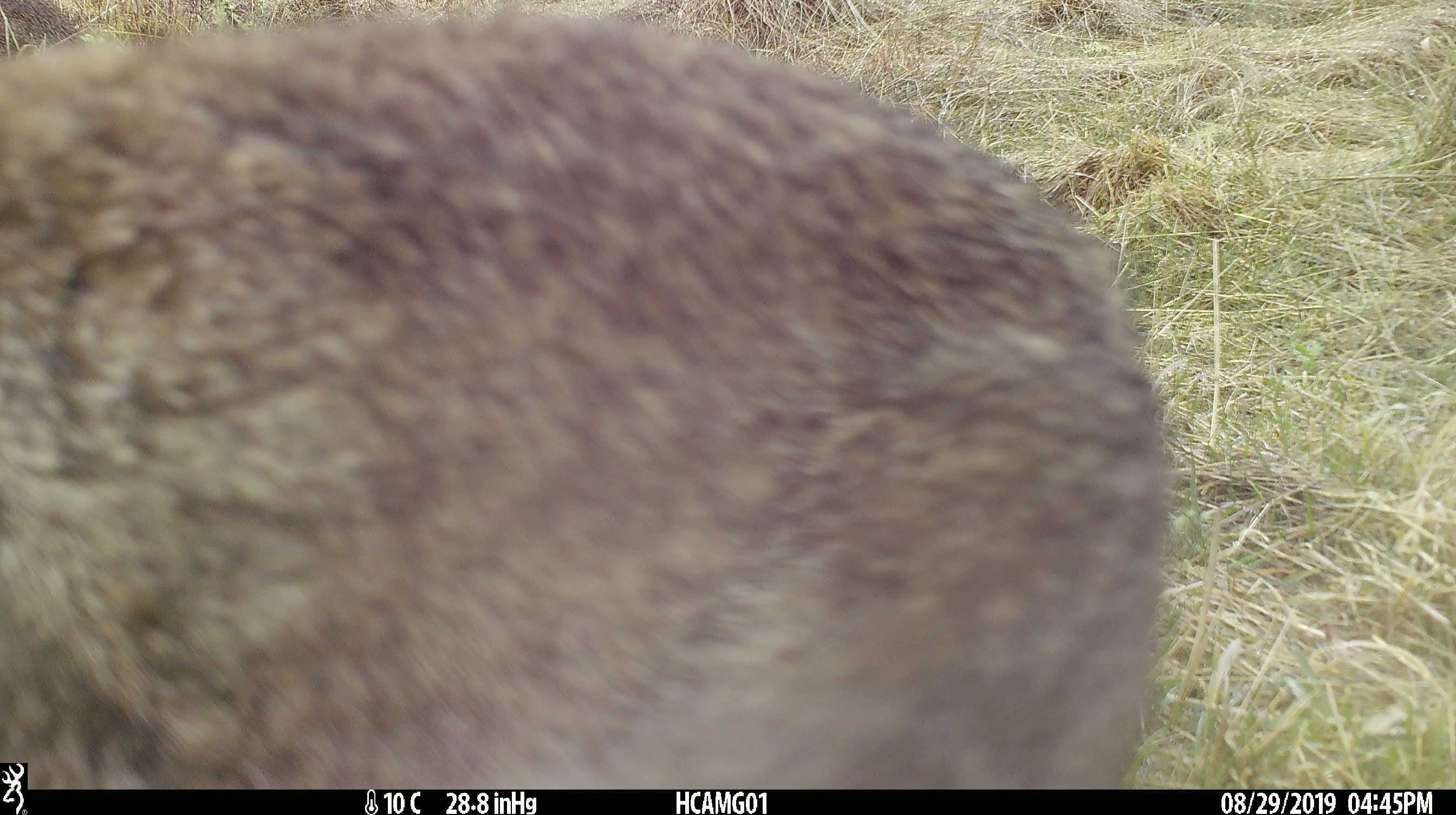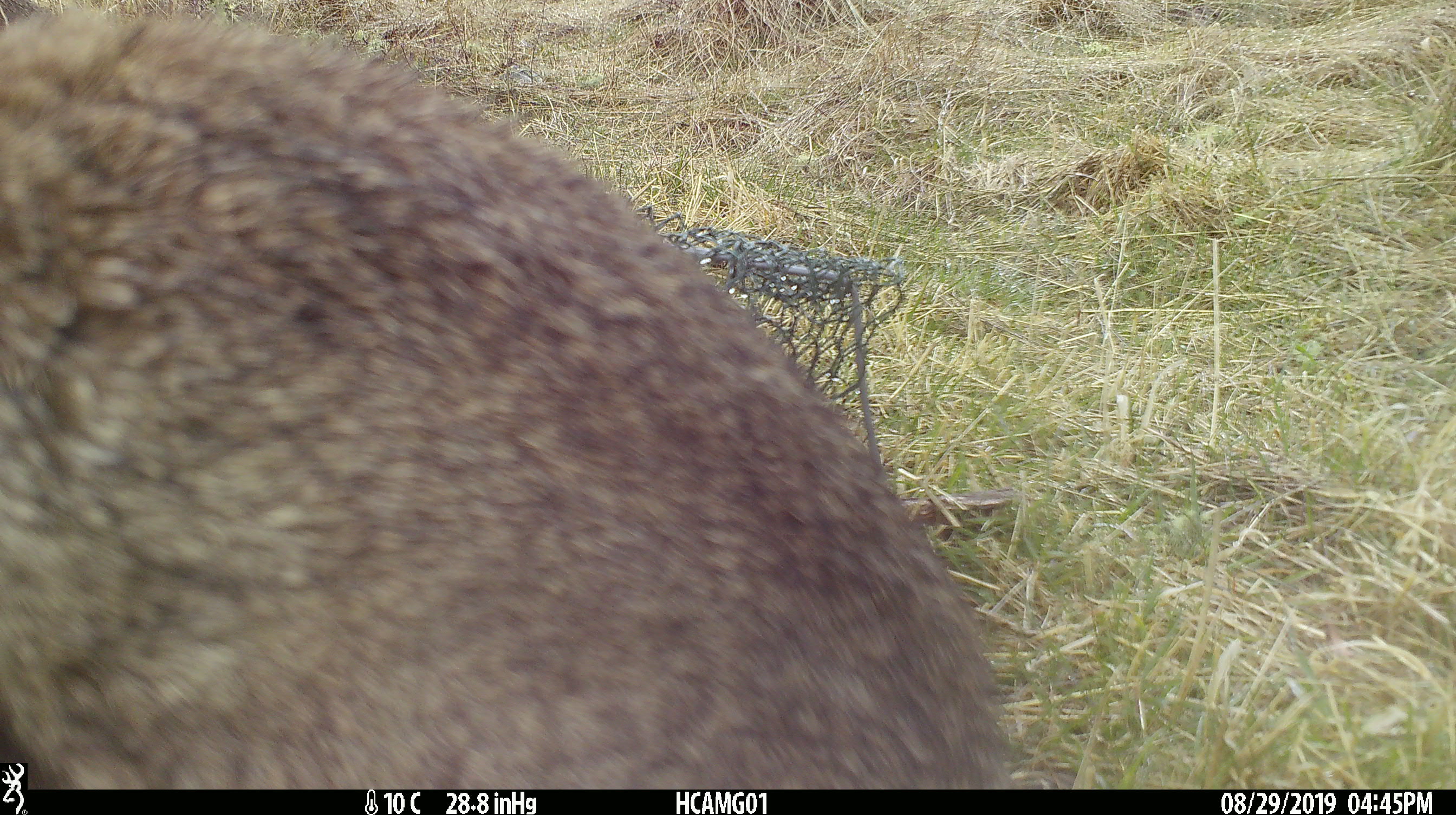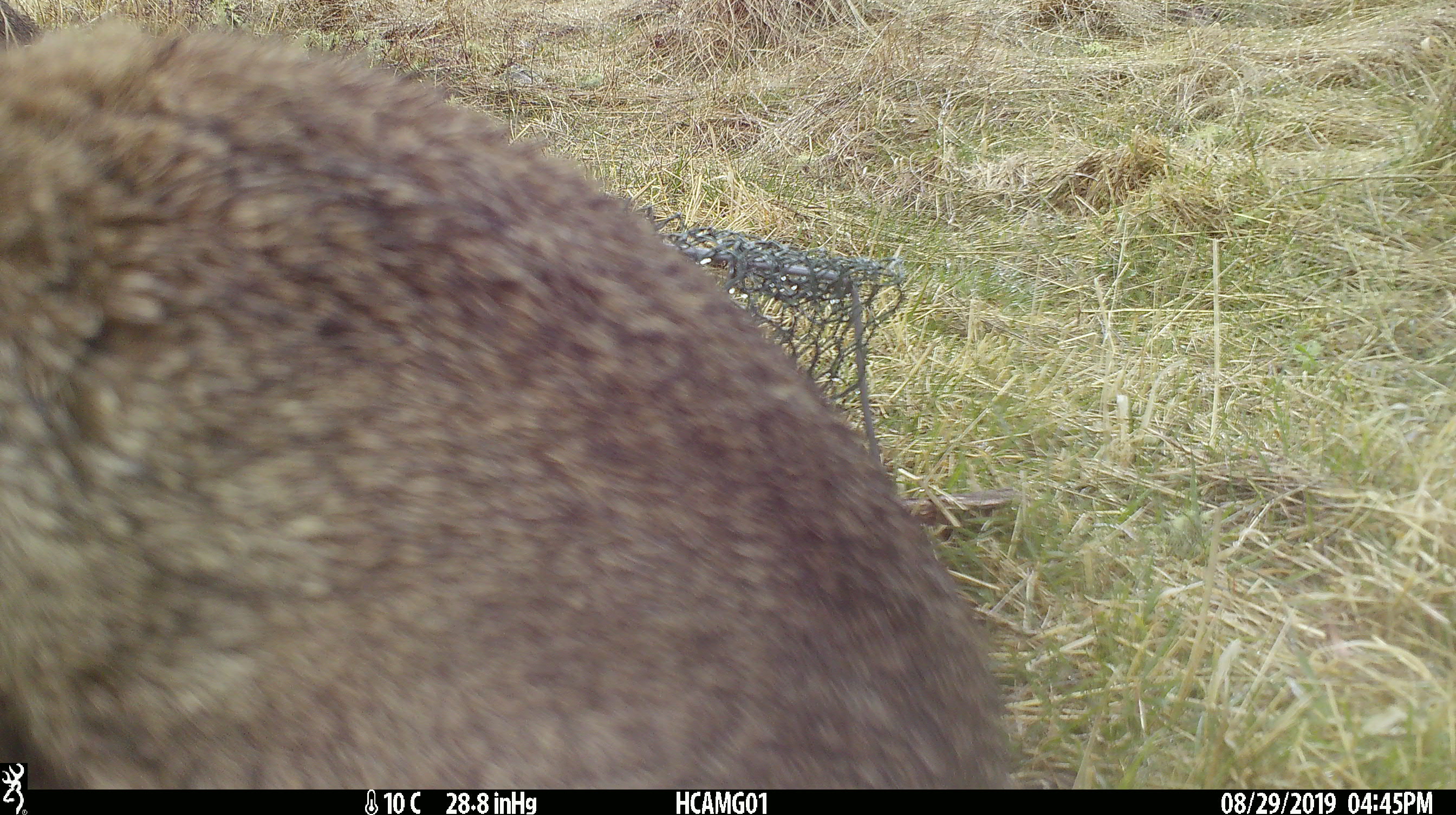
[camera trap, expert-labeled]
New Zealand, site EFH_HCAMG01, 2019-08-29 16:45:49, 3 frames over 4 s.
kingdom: Animalia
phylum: Chordata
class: Mammalia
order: Lagomorpha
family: Leporidae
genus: Oryctolagus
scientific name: Oryctolagus cuniculus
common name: european rabbit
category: rabbit